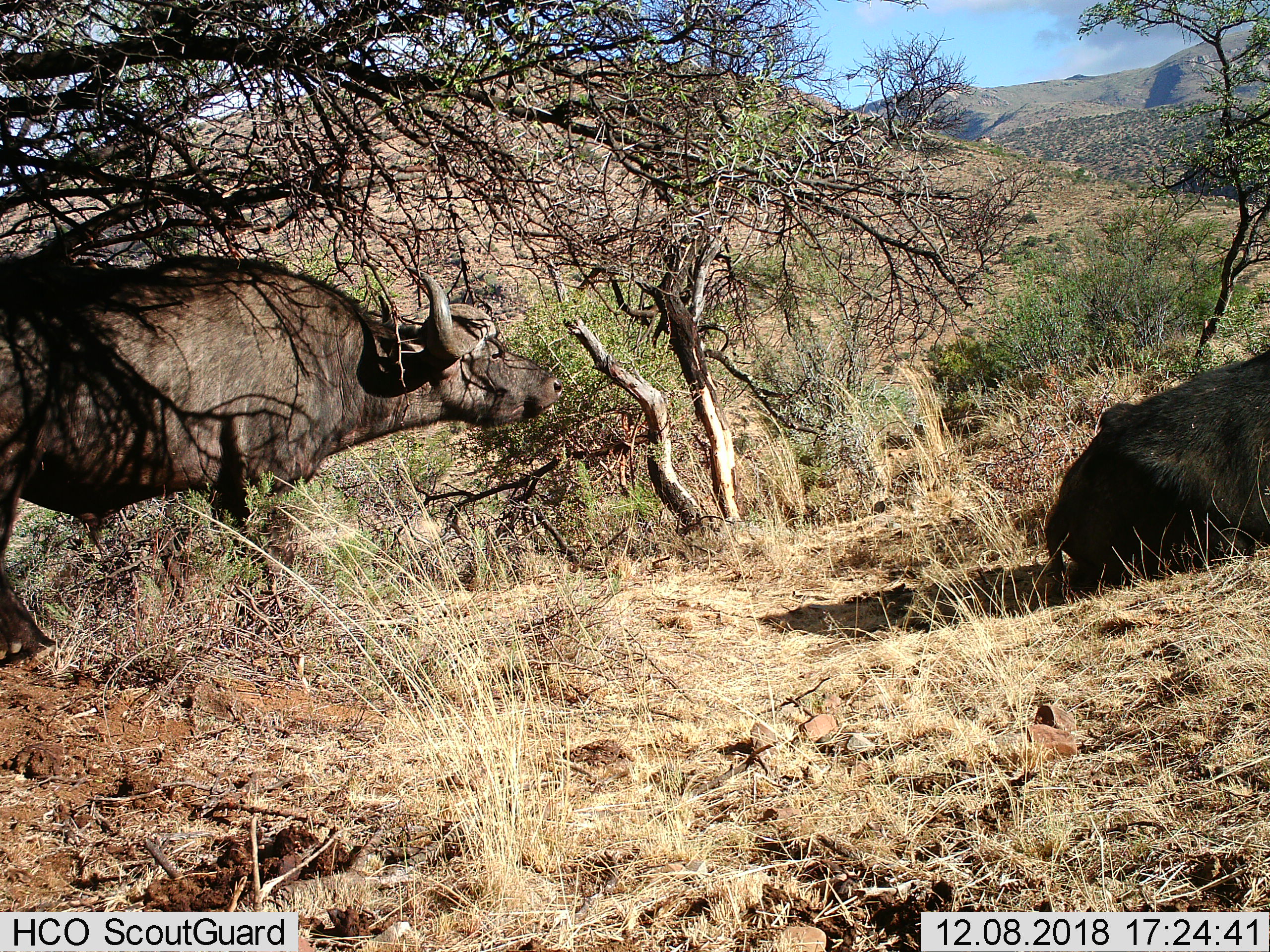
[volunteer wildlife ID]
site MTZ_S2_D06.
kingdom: Animalia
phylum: Chordata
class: Mammalia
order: Artiodactyla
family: Bovidae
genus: Syncerus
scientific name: Syncerus caffer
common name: african buffalo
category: buffalo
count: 2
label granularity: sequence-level